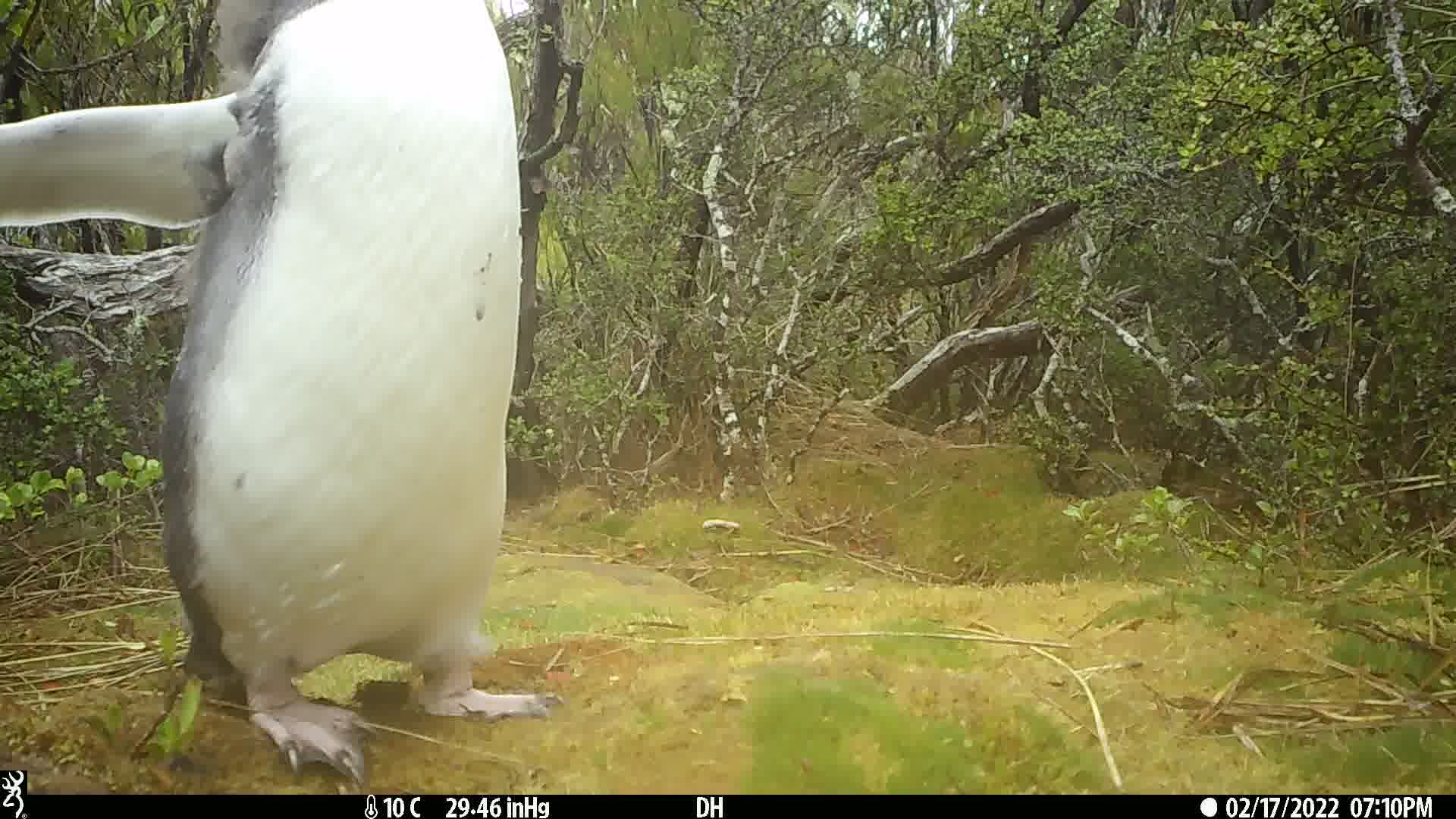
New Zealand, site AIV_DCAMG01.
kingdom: Animalia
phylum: Chordata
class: Aves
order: Sphenisciformes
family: Spheniscidae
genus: Megadyptes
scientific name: Megadyptes antipodes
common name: yellow-eyed penguin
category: yellow eyed penguin